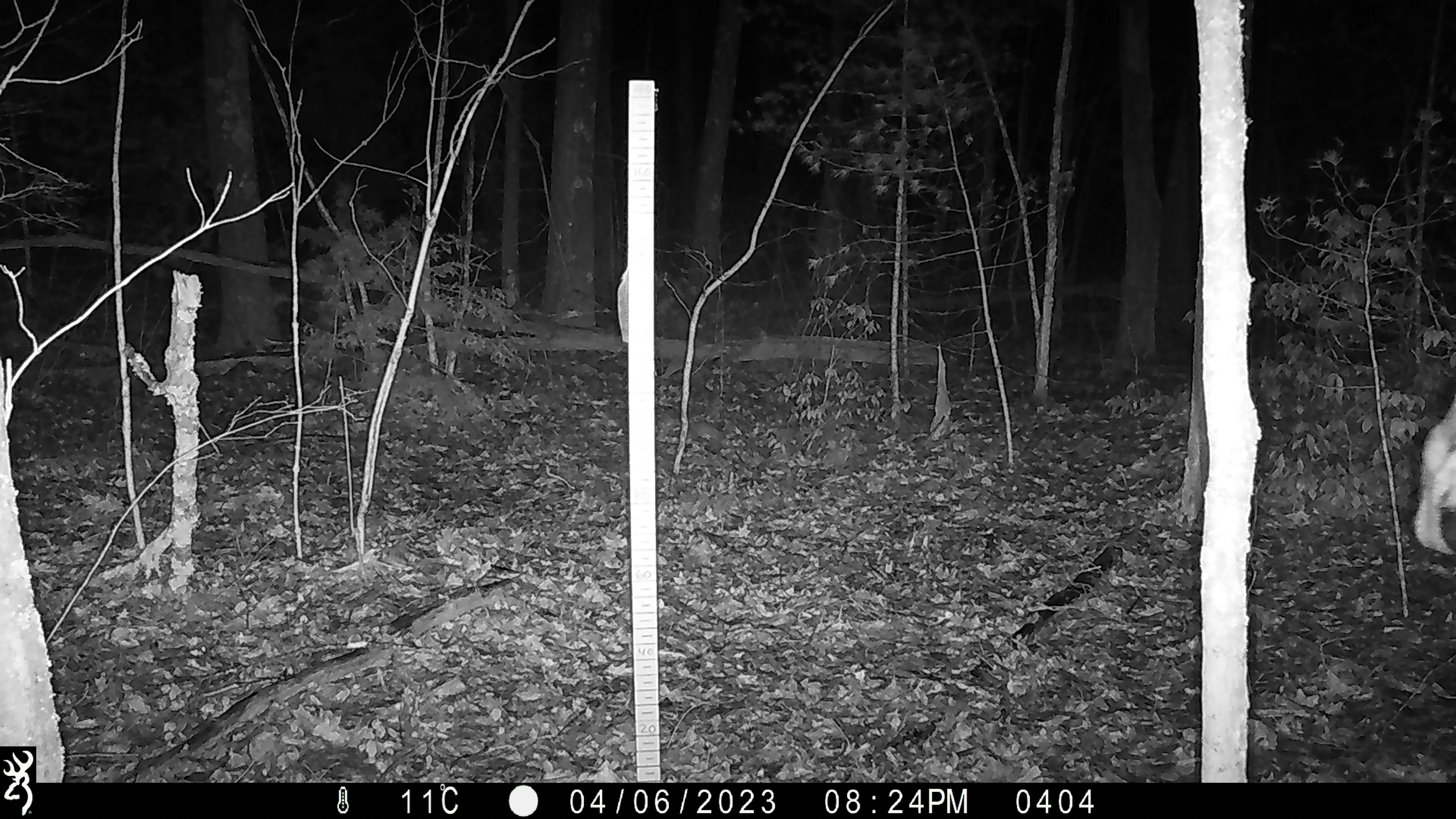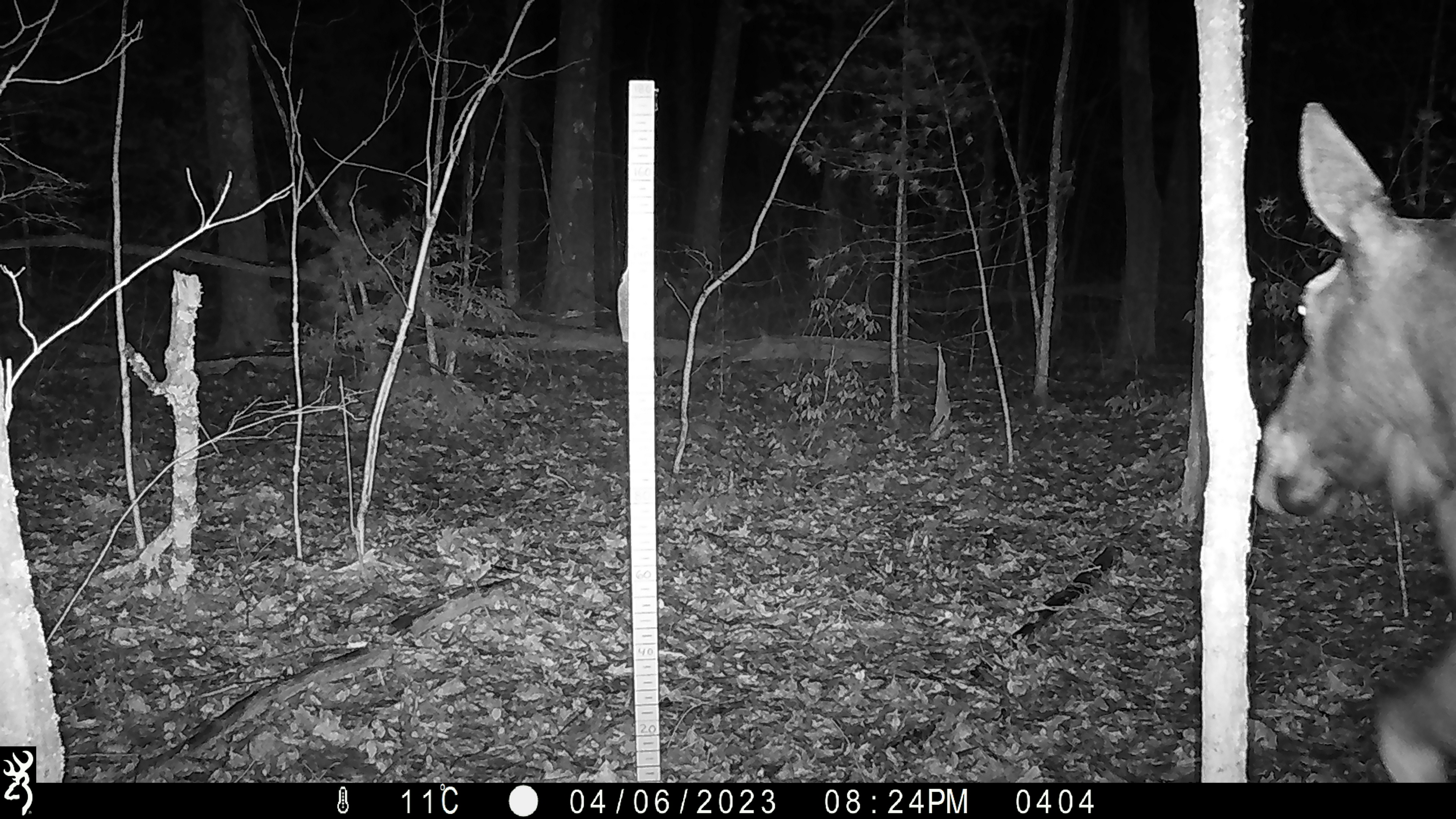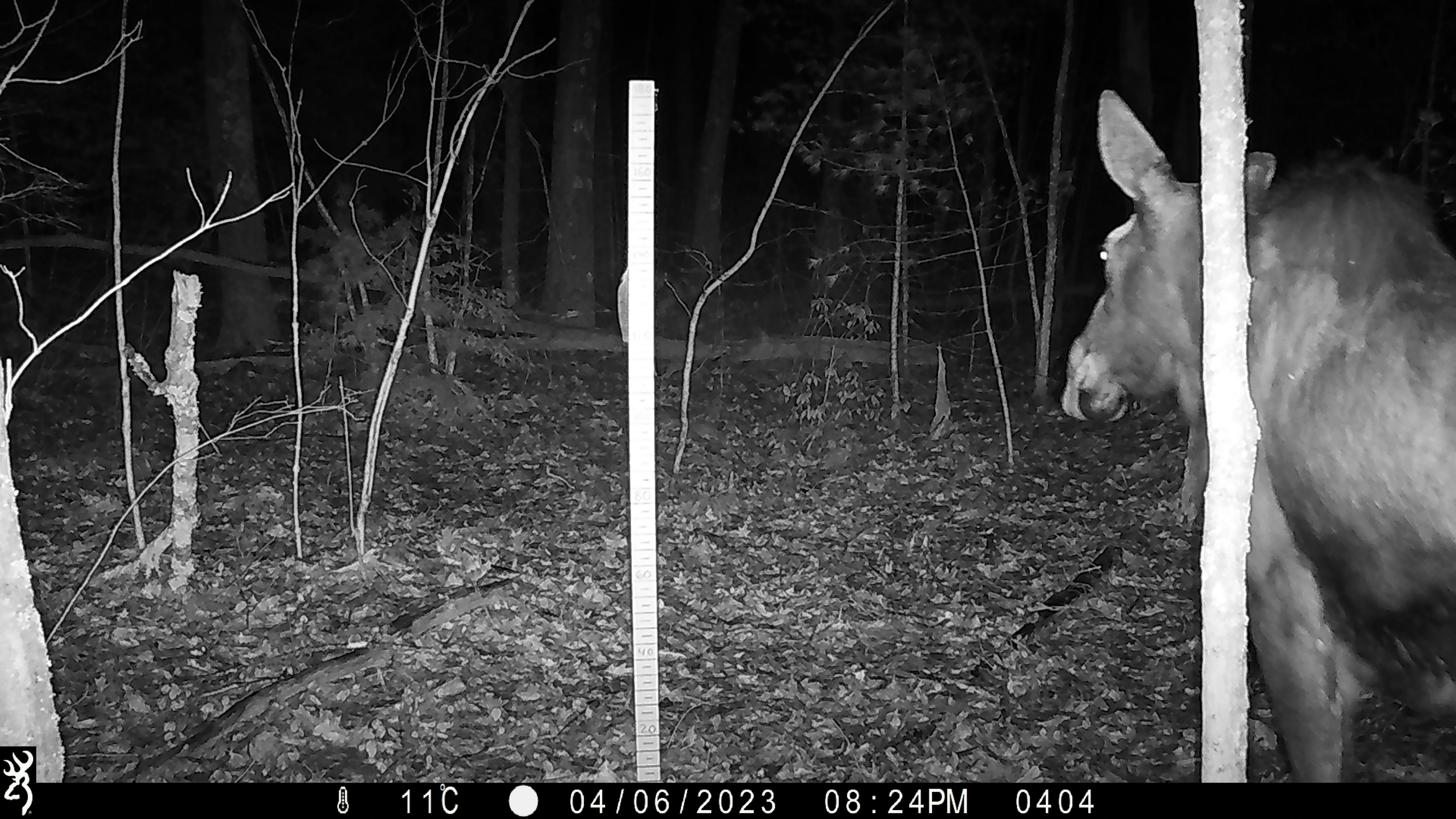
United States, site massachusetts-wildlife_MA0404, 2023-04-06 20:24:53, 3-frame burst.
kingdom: Animalia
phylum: Chordata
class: Mammalia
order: Artiodactyla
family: Cervidae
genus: Alces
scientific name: Alces alces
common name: moose